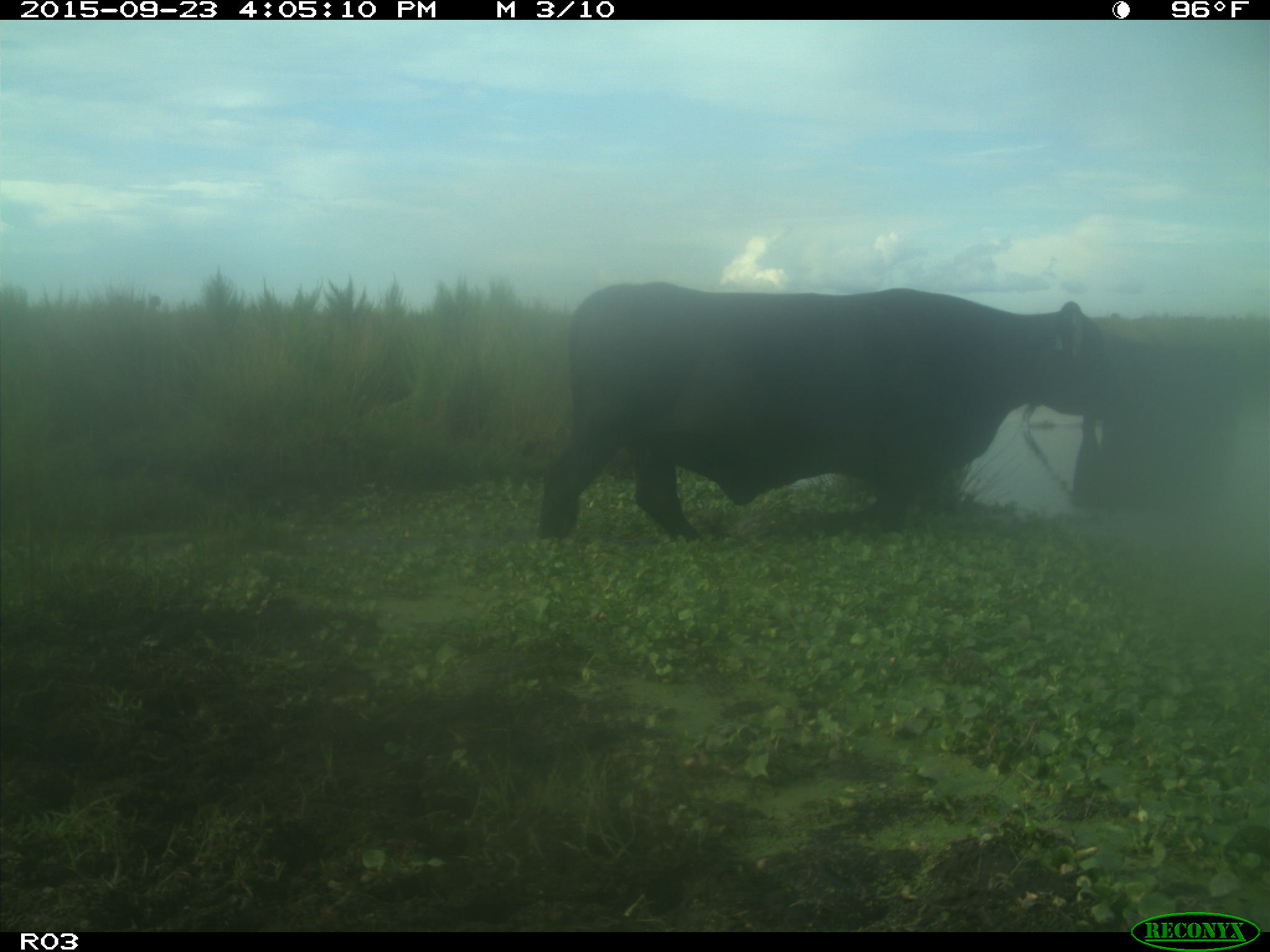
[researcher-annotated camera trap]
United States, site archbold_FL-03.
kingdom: Animalia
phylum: Chordata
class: Mammalia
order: Artiodactyla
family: Bovidae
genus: Bos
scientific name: Bos taurus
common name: domestic cow